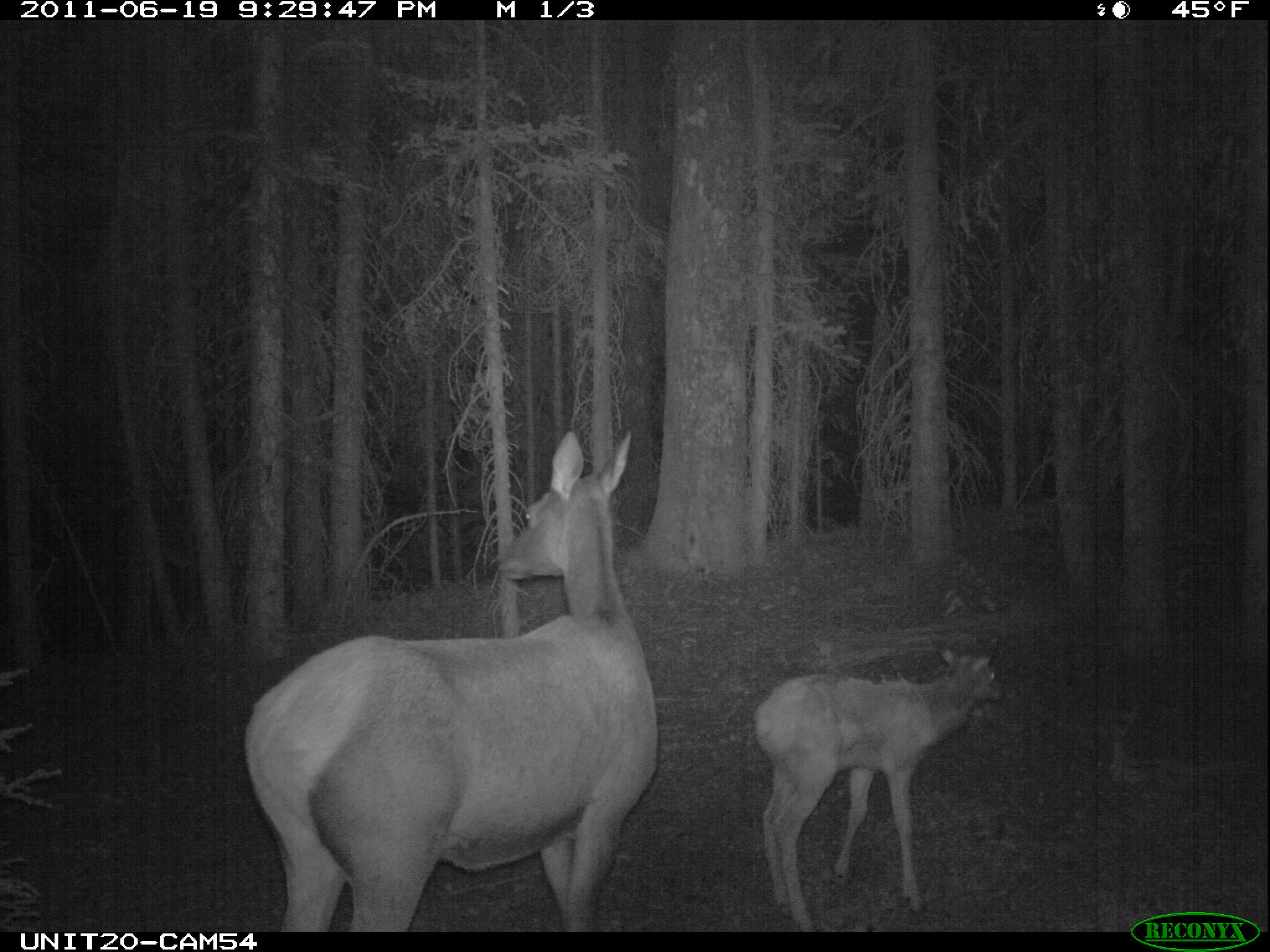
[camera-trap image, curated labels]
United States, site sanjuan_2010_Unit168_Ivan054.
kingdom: Animalia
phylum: Chordata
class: Mammalia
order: Artiodactyla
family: Cervidae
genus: Cervus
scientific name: Cervus elaphus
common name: red deer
Cervus elaphus (red deer).